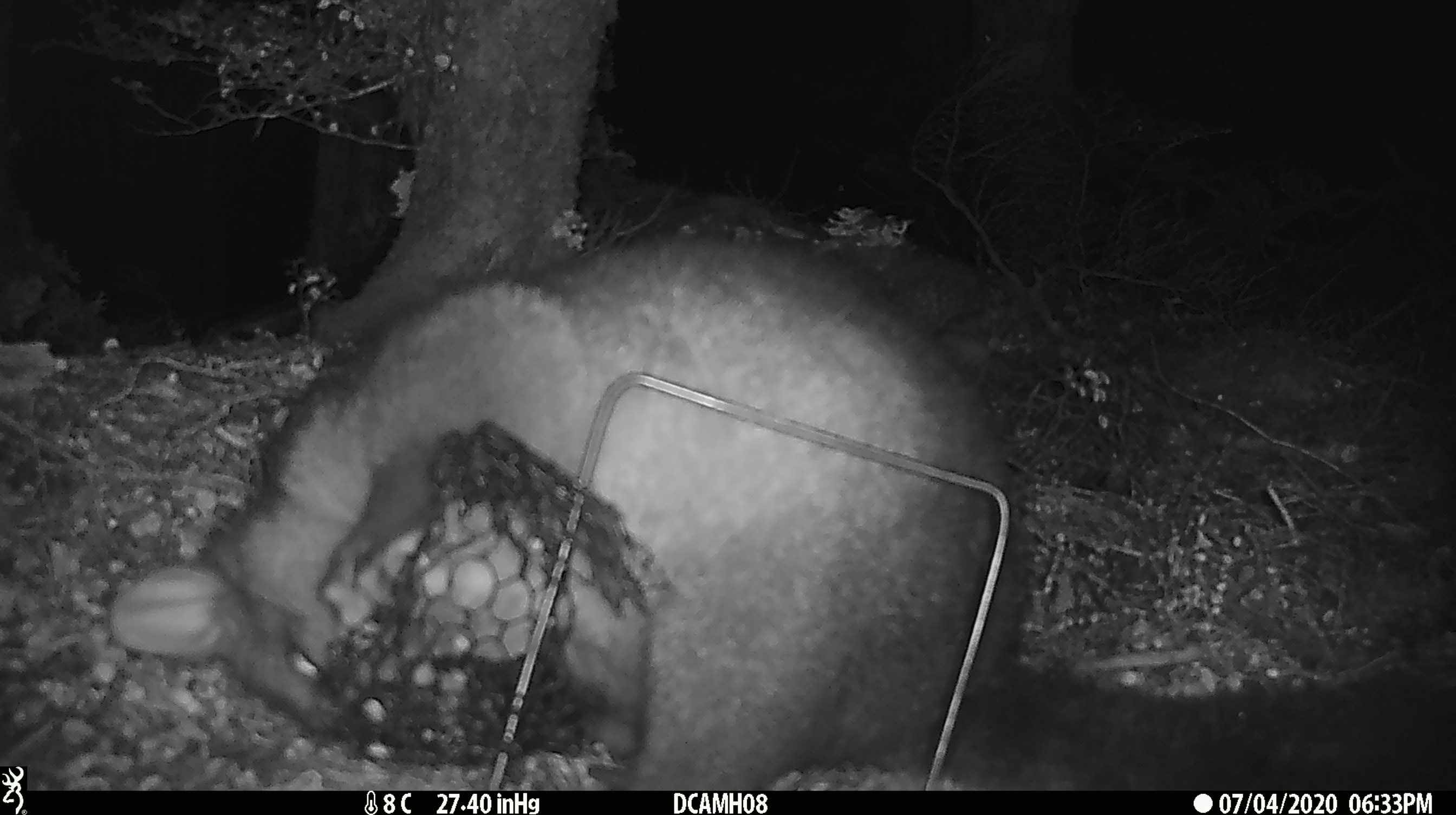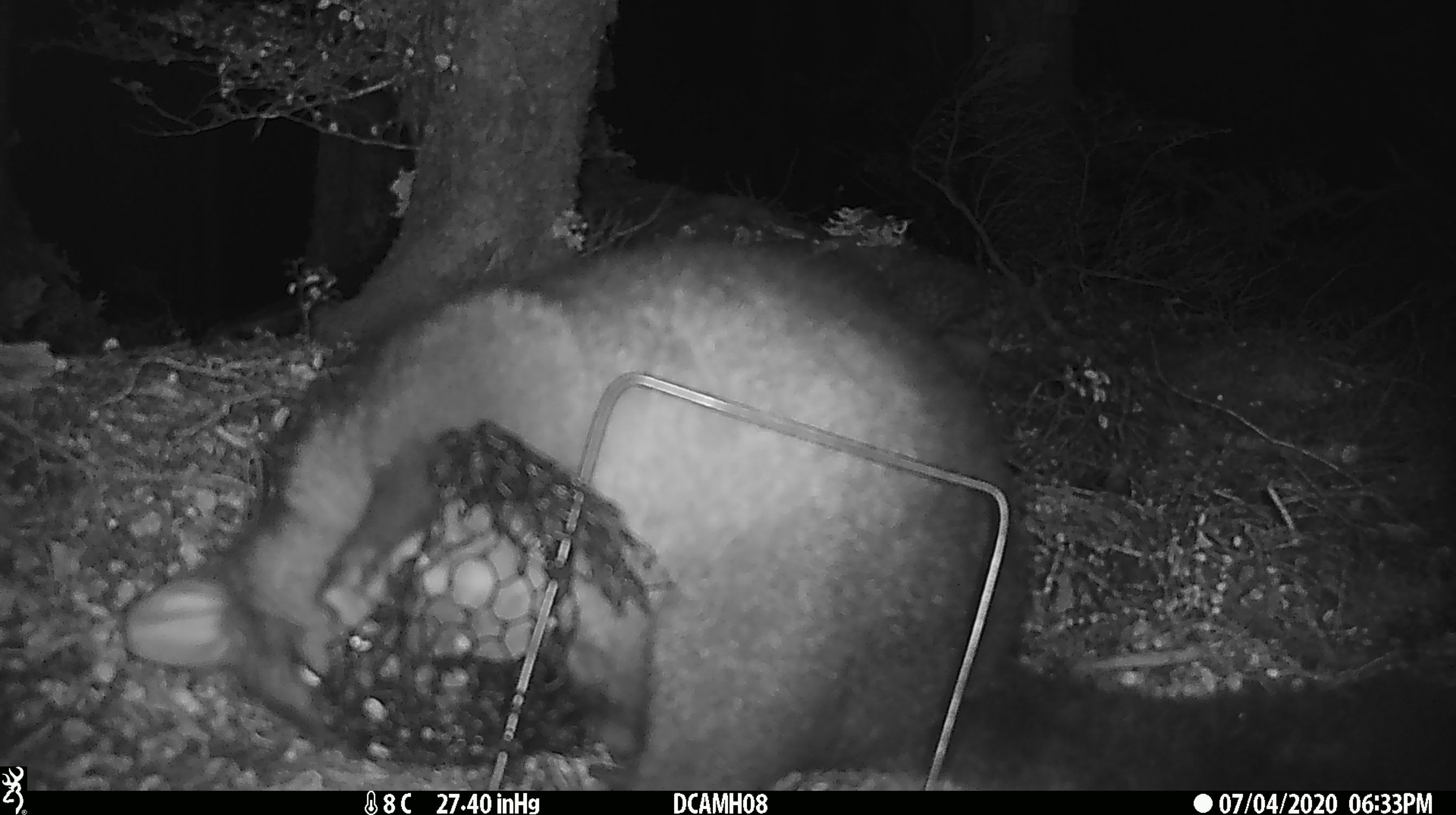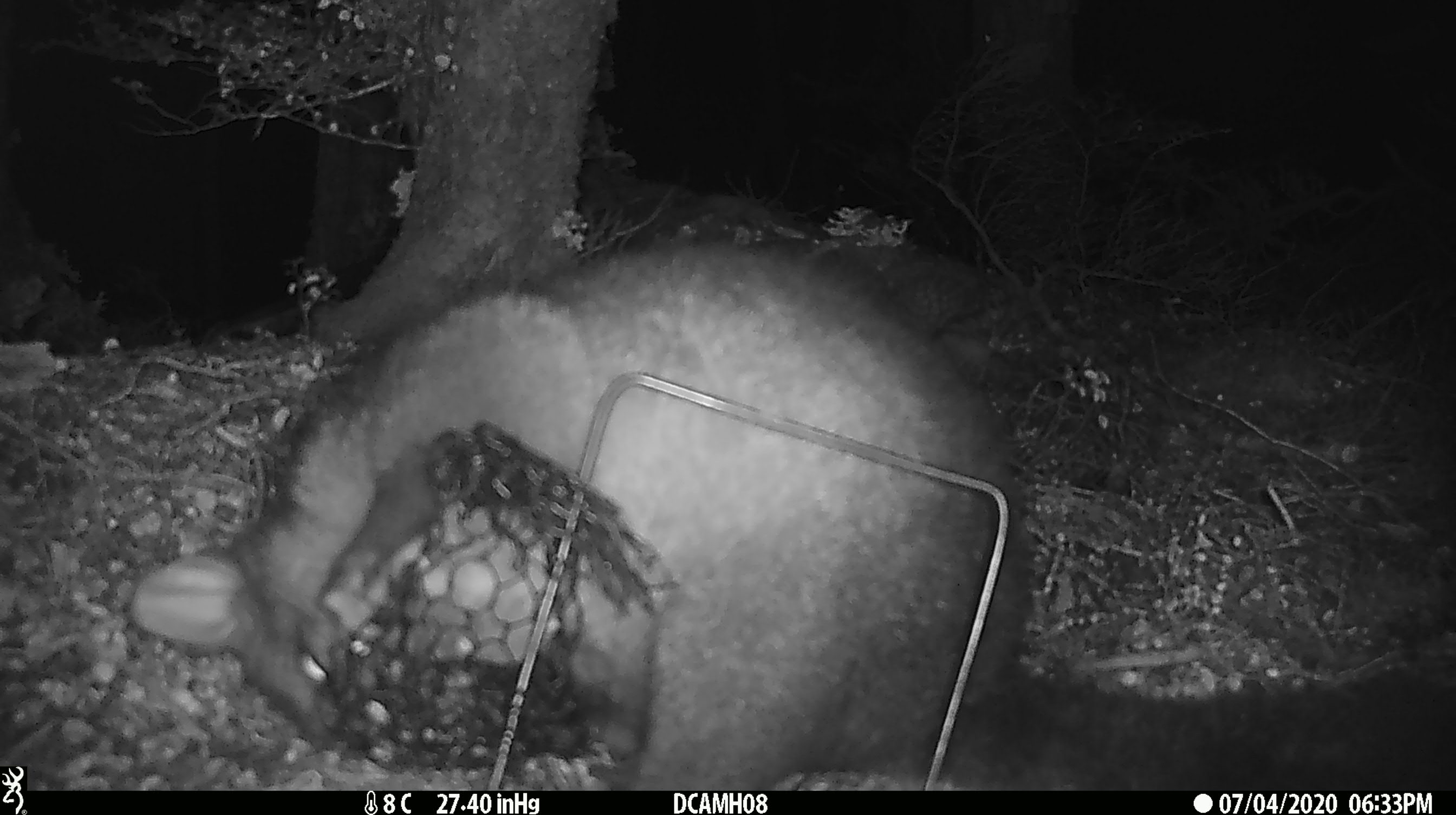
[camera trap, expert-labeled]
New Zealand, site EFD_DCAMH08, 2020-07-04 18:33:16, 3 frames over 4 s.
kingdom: Animalia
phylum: Chordata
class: Mammalia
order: Diprotodontia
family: Phalangeridae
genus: Trichosurus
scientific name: Trichosurus vulpecula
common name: common brushtail possum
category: possum